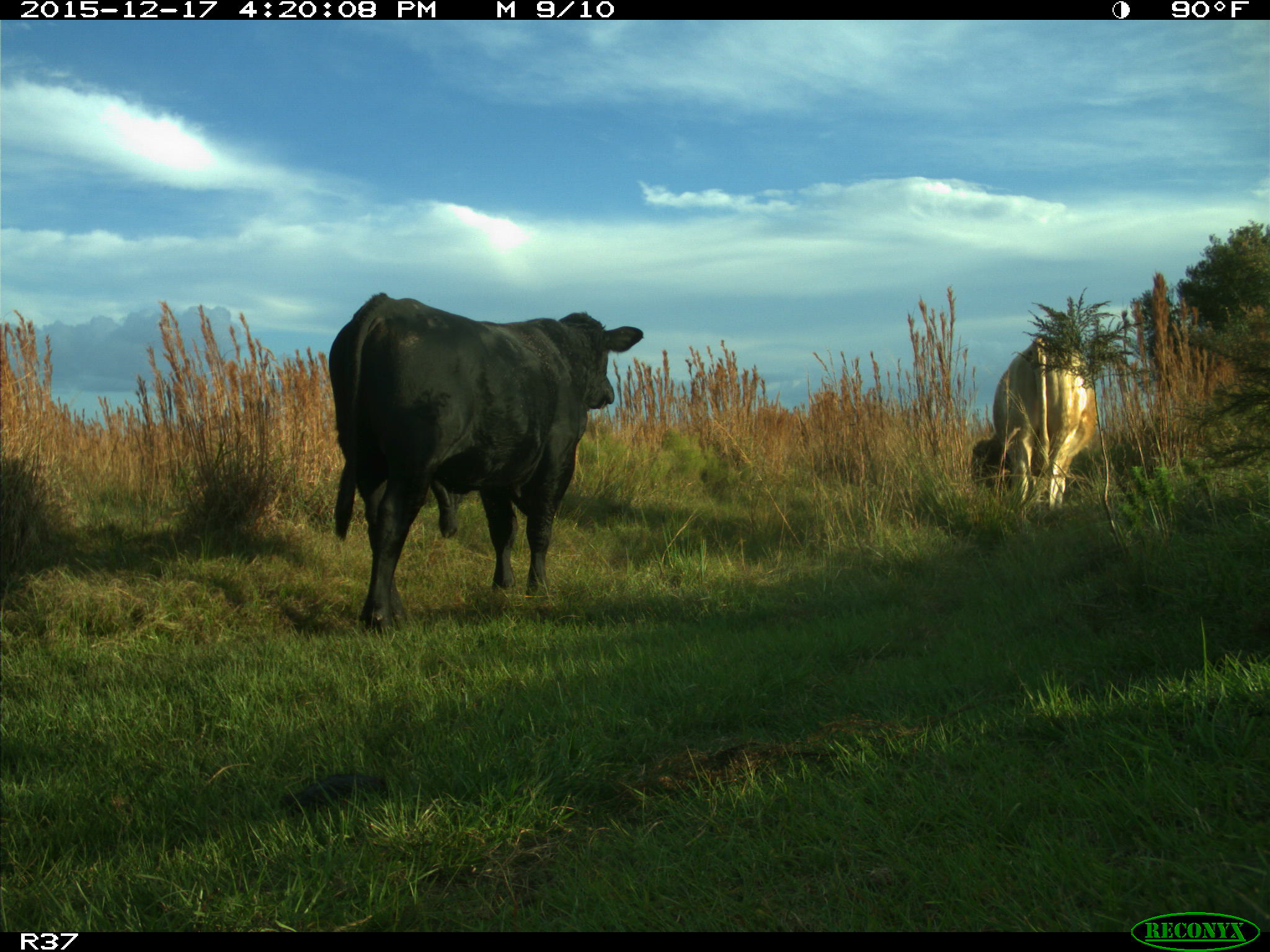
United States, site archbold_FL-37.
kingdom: Animalia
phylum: Chordata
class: Mammalia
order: Artiodactyla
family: Bovidae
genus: Bos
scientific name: Bos taurus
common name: domestic cow